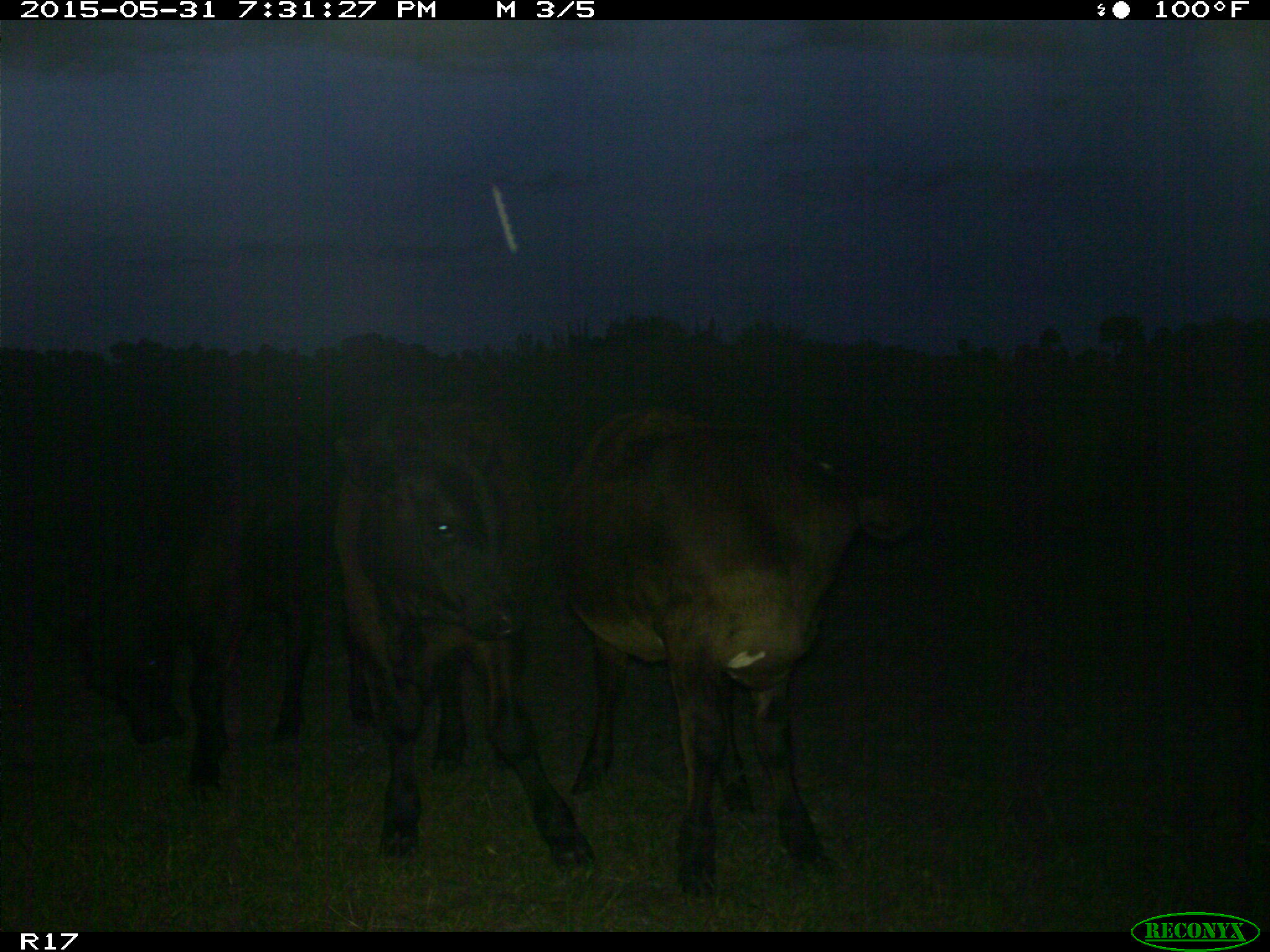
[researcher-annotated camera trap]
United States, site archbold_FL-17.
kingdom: Animalia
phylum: Chordata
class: Mammalia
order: Artiodactyla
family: Bovidae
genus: Bos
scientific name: Bos taurus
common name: domestic cow